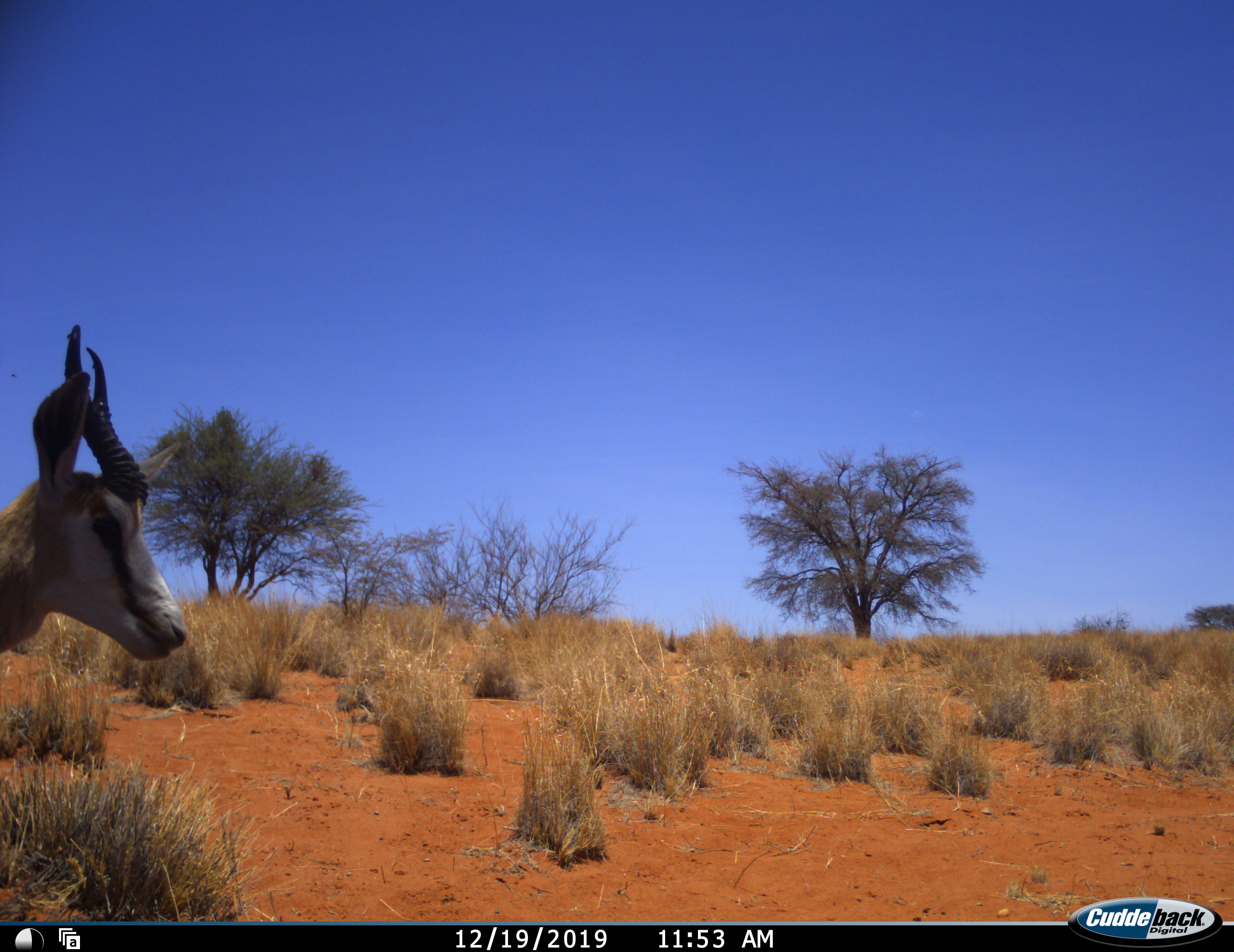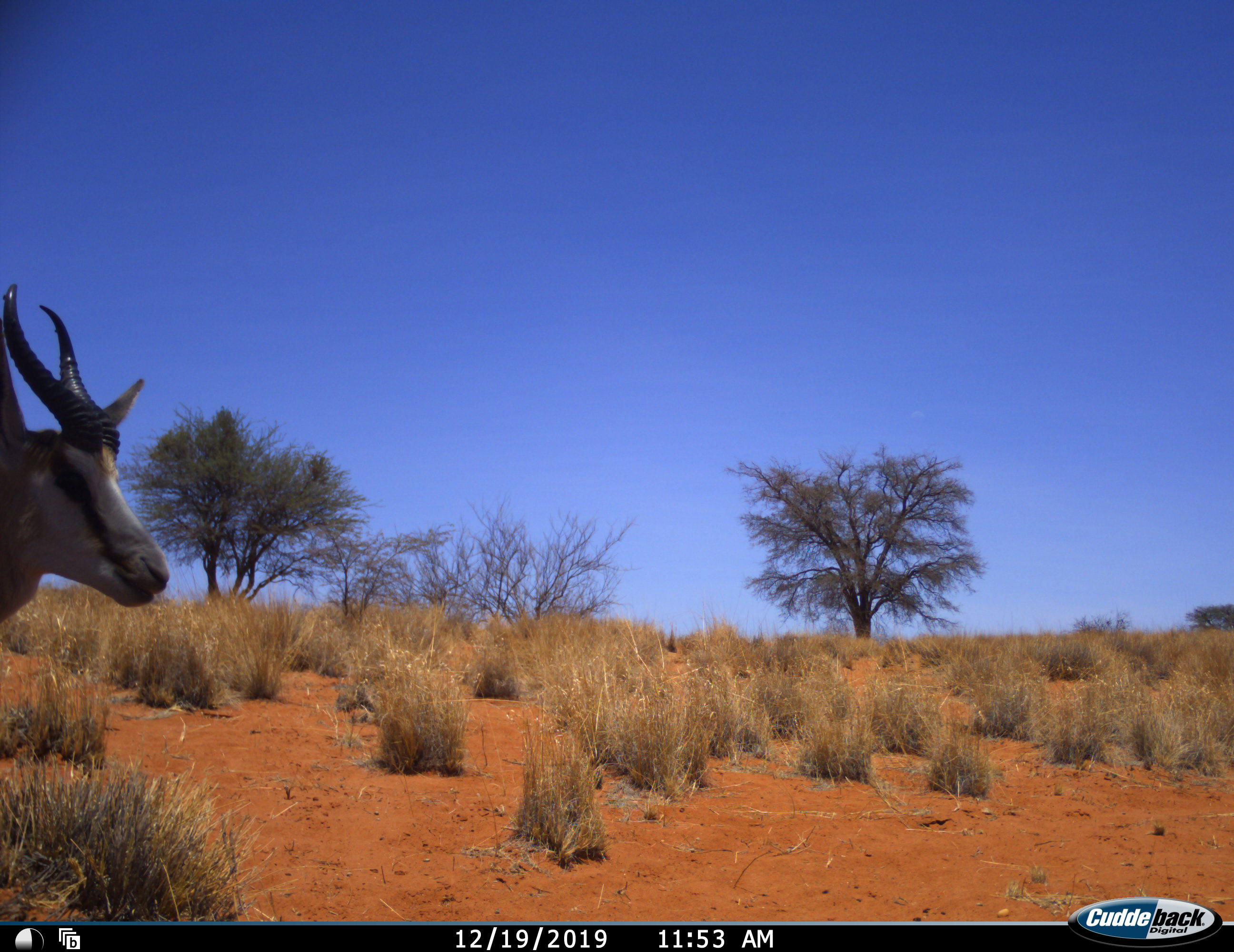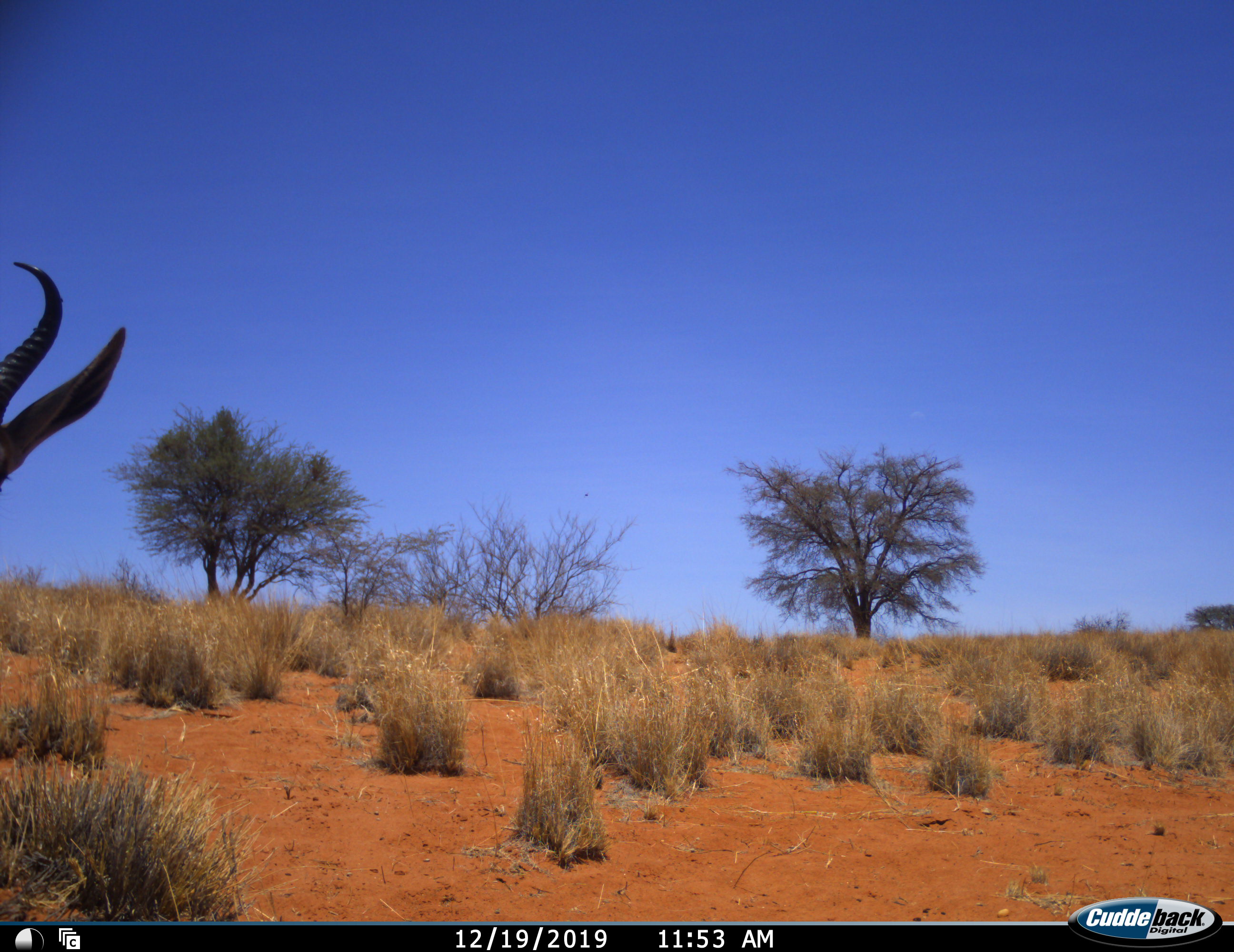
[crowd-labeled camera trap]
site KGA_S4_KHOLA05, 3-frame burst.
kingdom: Animalia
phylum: Chordata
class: Mammalia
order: Artiodactyla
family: Bovidae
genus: Antidorcas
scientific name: Antidorcas marsupialis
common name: springbok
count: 1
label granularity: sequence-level